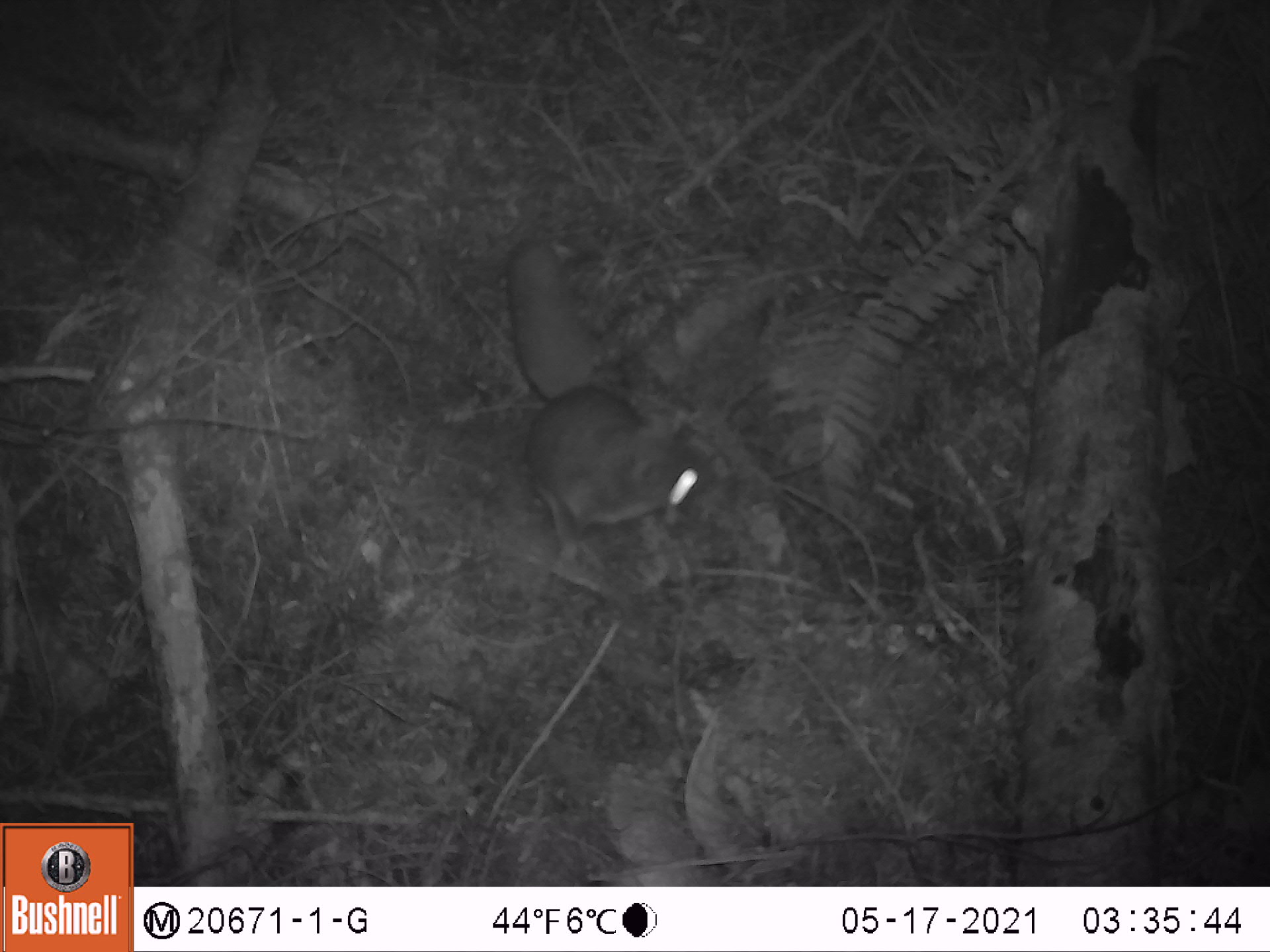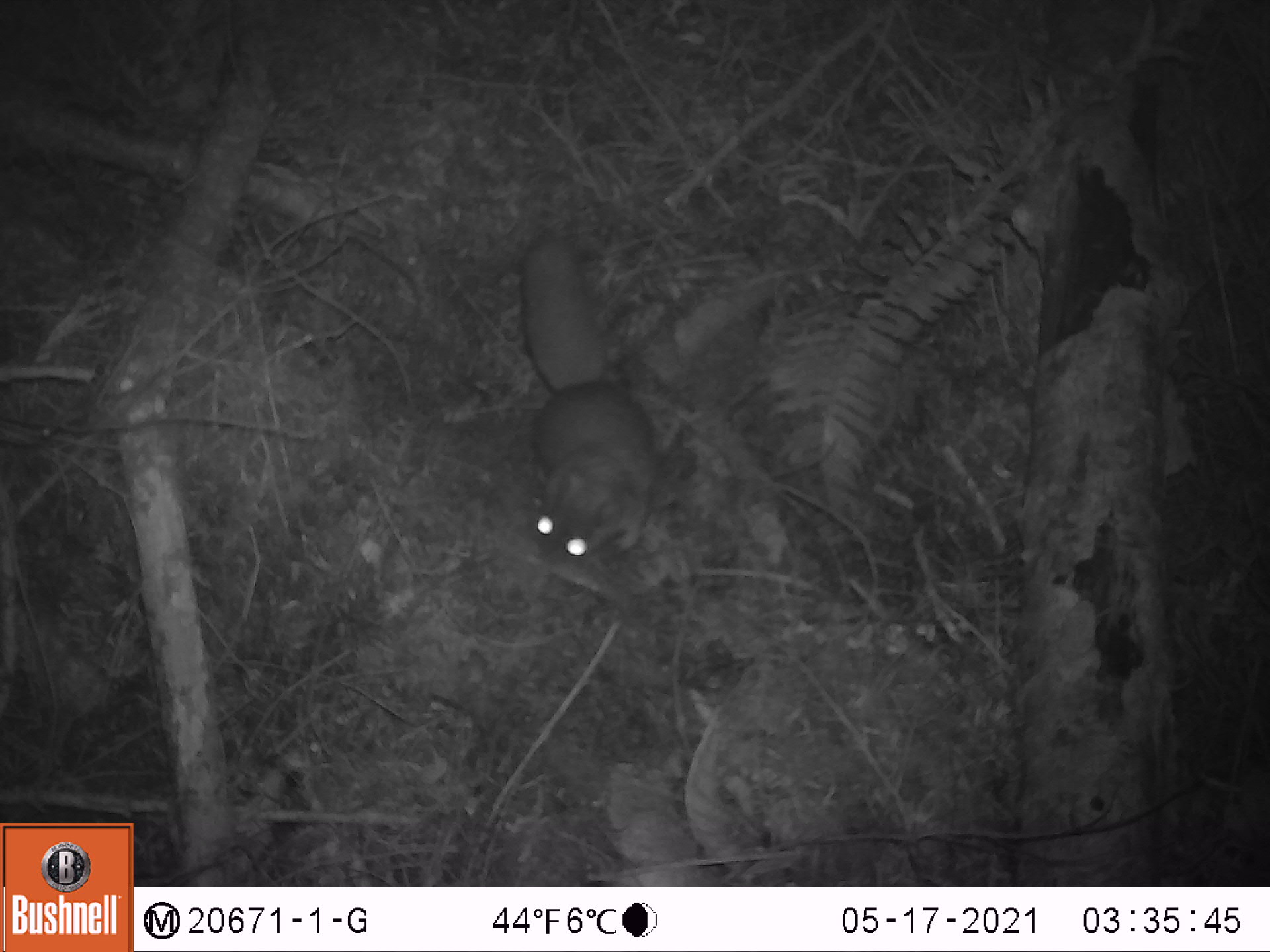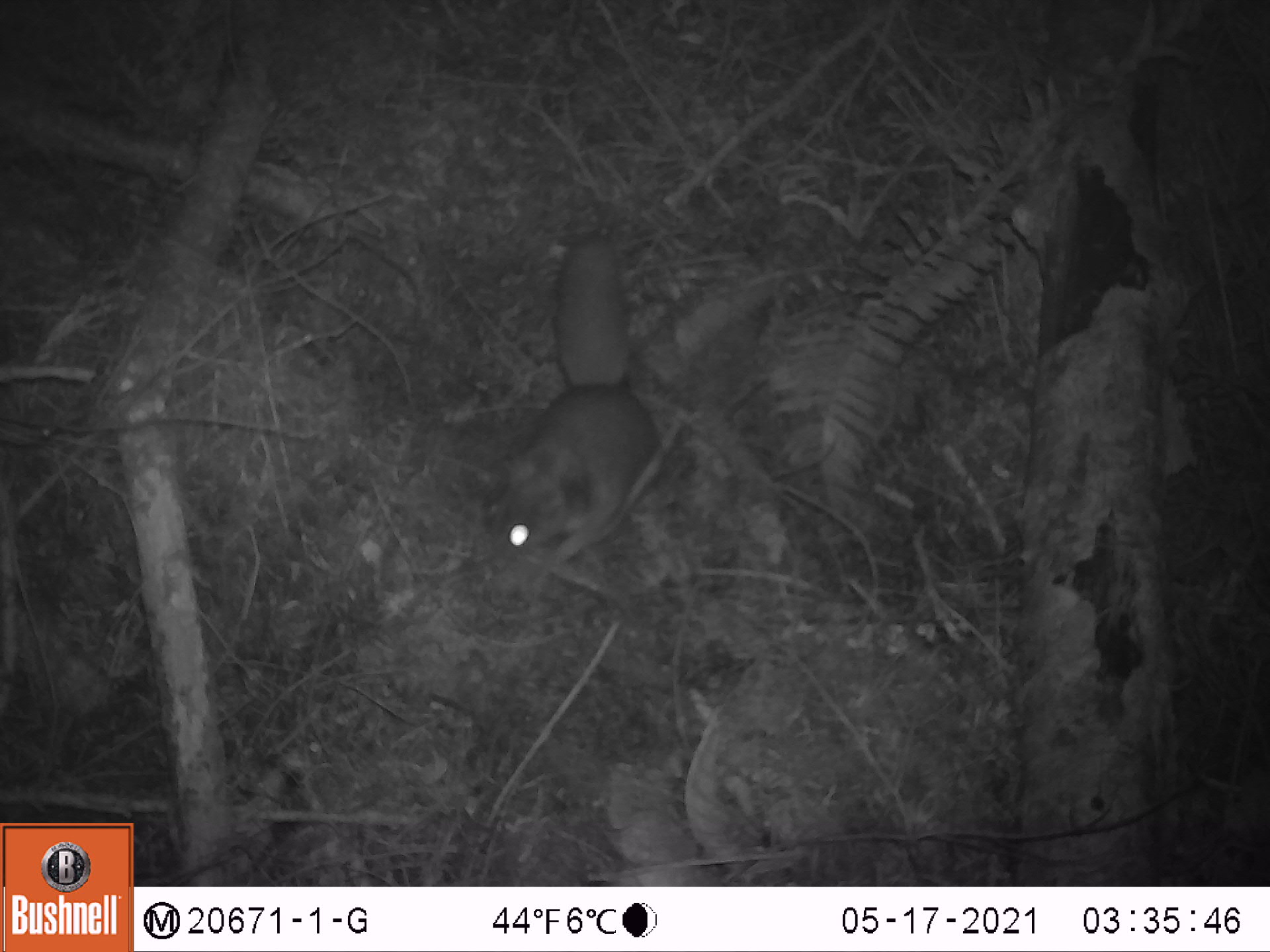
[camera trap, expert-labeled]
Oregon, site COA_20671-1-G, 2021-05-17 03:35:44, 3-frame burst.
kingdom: Animalia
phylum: Chordata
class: Mammalia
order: Rodentia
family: Sciuridae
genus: Glaucomys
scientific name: Glaucomys oregonensis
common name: humboldt's flying squirrel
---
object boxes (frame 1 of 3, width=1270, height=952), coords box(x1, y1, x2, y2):
humboldt's flying squirrel: box(460, 205, 751, 586)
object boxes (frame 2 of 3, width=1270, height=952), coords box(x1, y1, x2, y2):
humboldt's flying squirrel: box(463, 214, 730, 589)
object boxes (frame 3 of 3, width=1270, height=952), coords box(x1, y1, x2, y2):
humboldt's flying squirrel: box(474, 219, 679, 587)